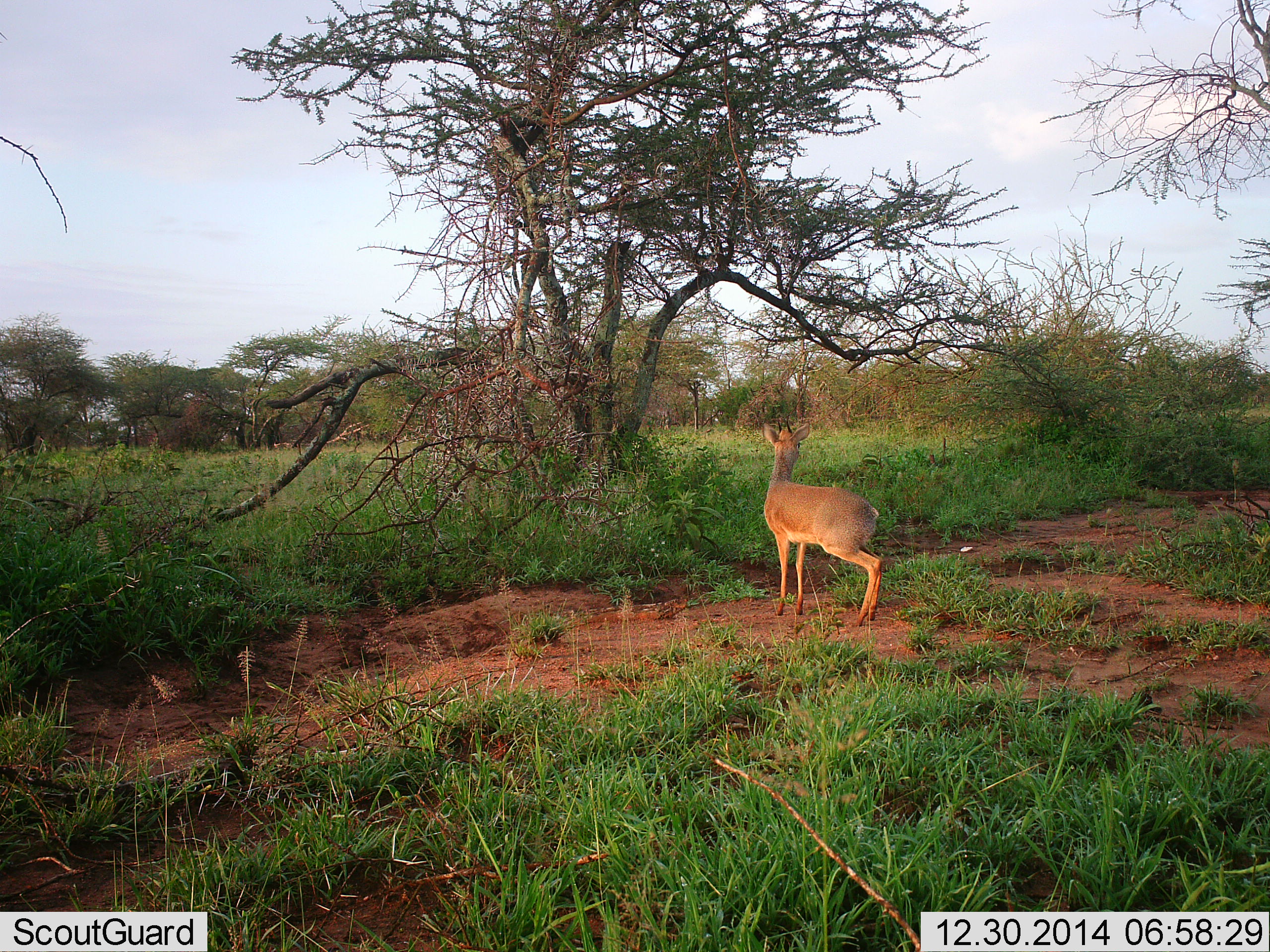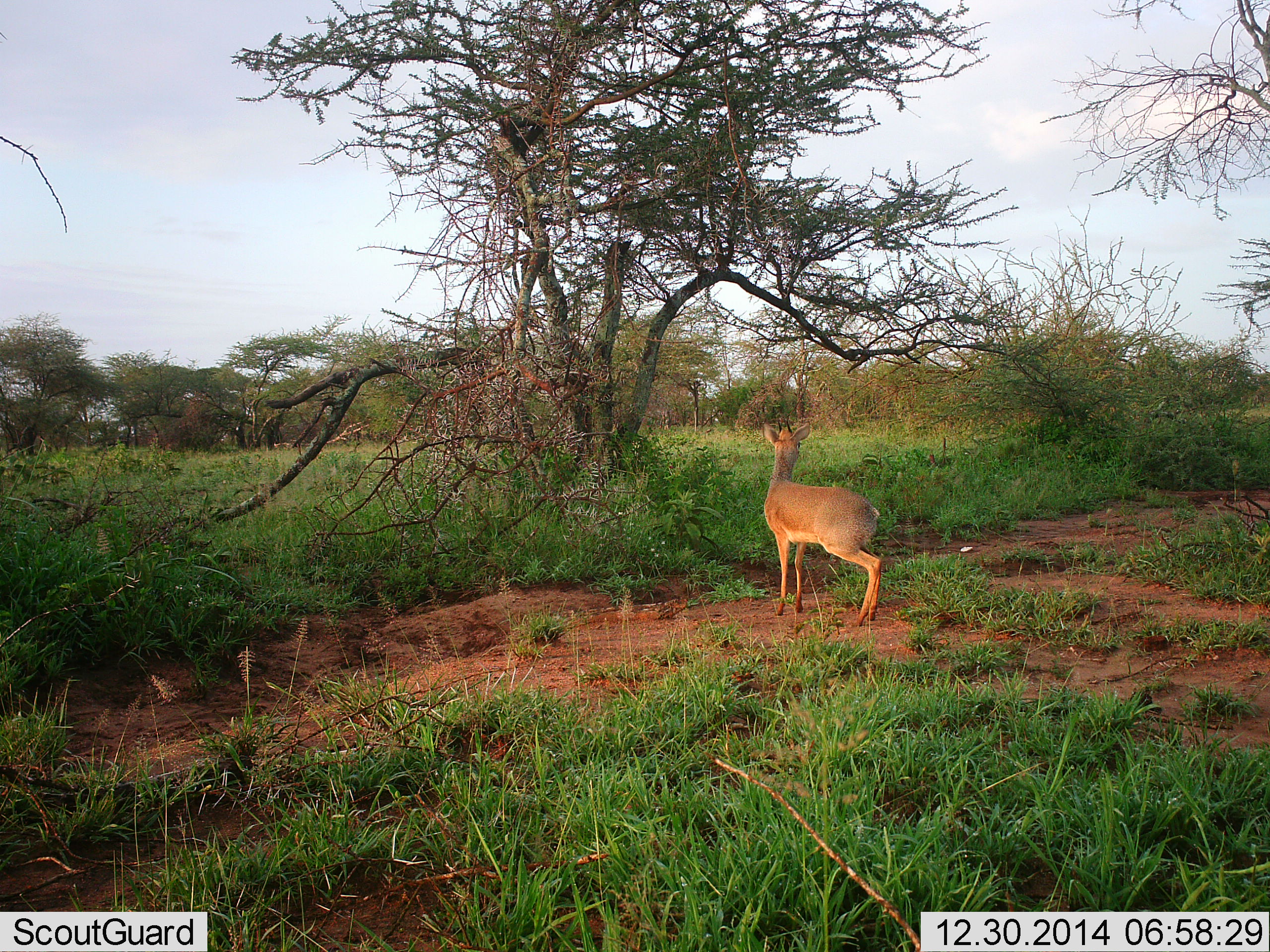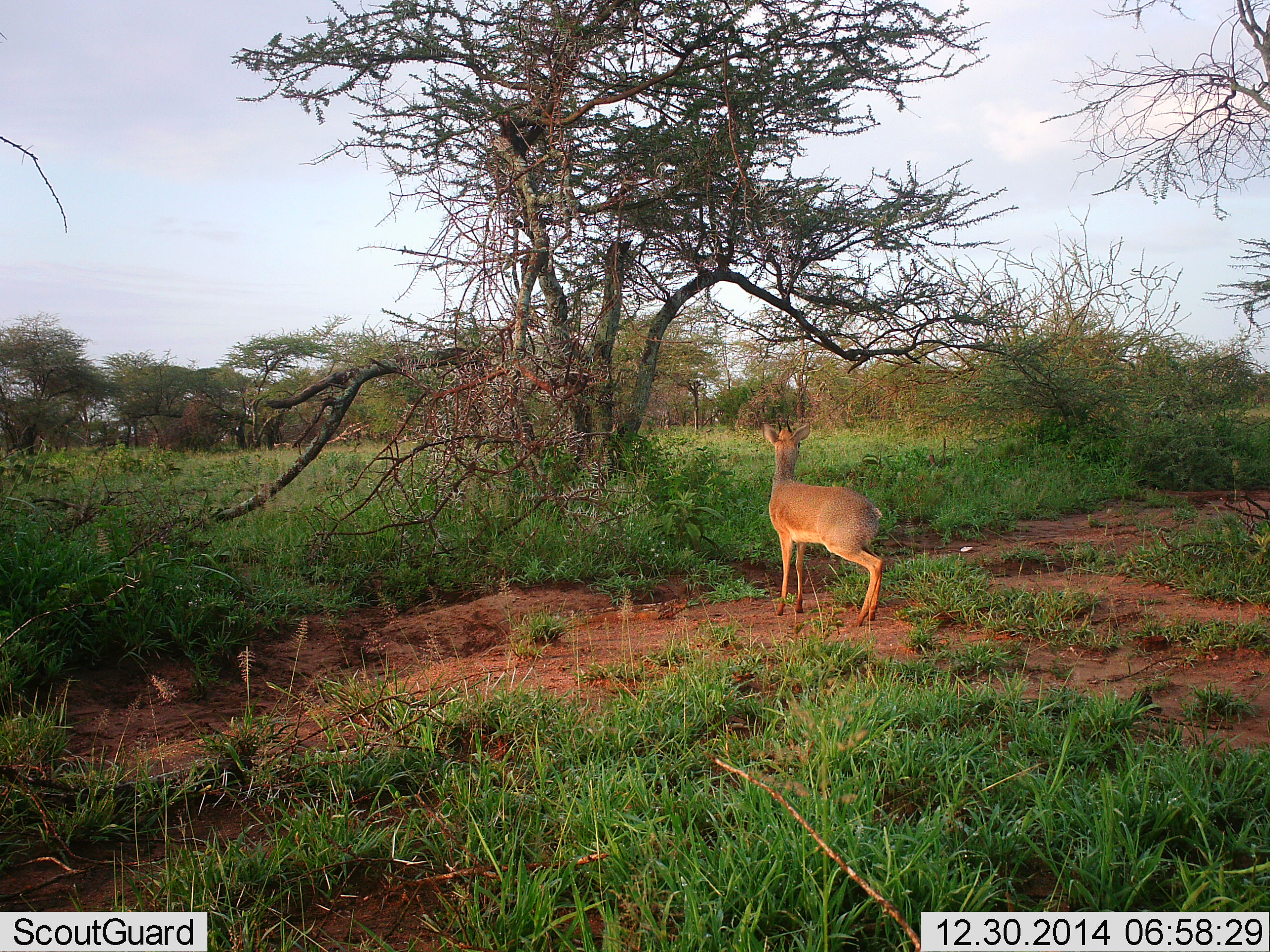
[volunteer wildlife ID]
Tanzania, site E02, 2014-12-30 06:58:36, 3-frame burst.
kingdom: Animalia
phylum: Chordata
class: Mammalia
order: Artiodactyla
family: Bovidae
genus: Madoqua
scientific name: Madoqua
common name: dikdik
Dikdik (Madoqua), count 1. Behavior (volunteer vote fractions): standing 100%, resting 0%, moving 0%, interacting 0%. Young present (vote fraction): 0%. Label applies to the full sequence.